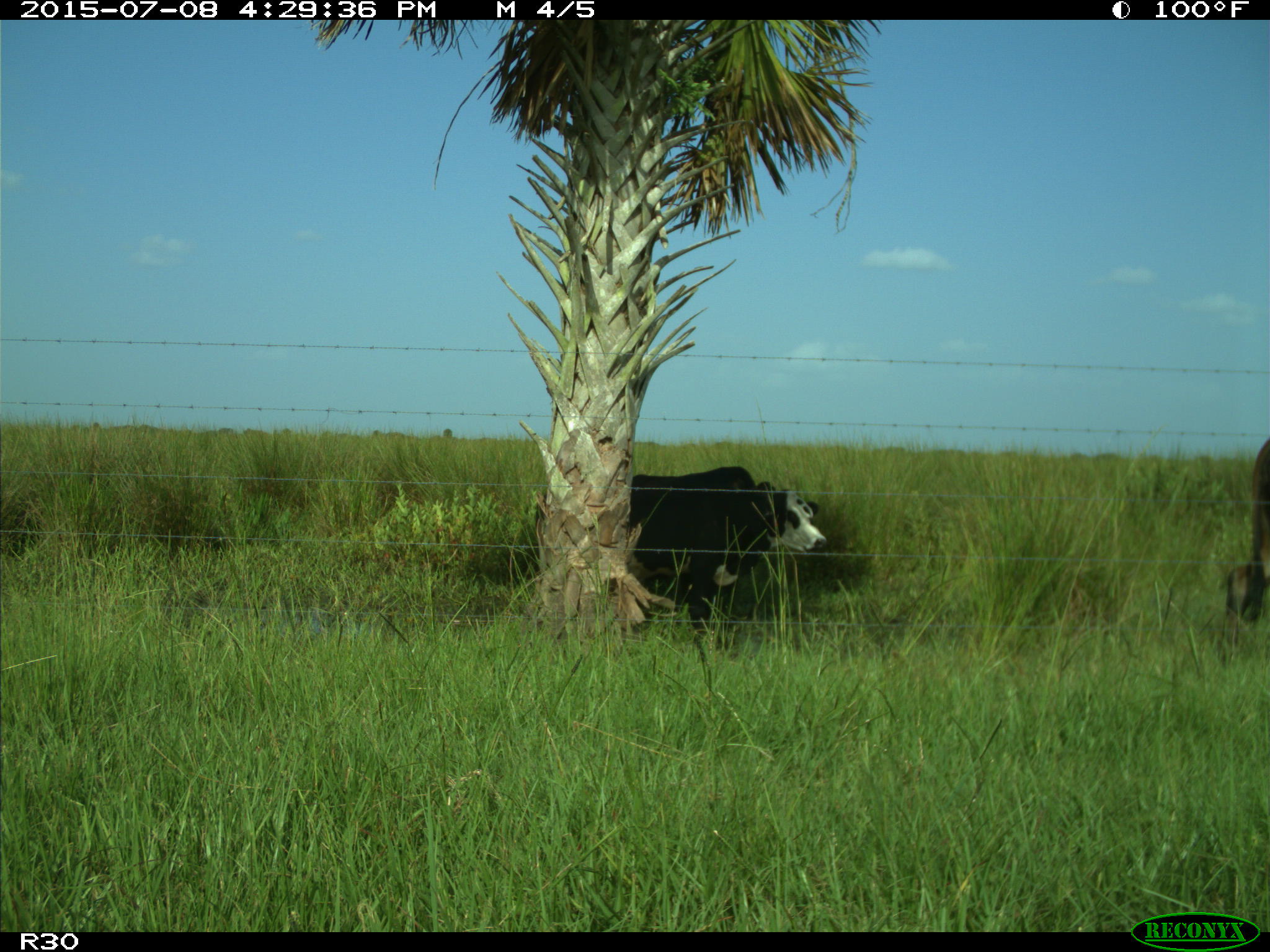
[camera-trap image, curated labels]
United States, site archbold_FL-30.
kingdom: Animalia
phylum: Chordata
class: Mammalia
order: Artiodactyla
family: Bovidae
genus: Bos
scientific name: Bos taurus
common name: domestic cow